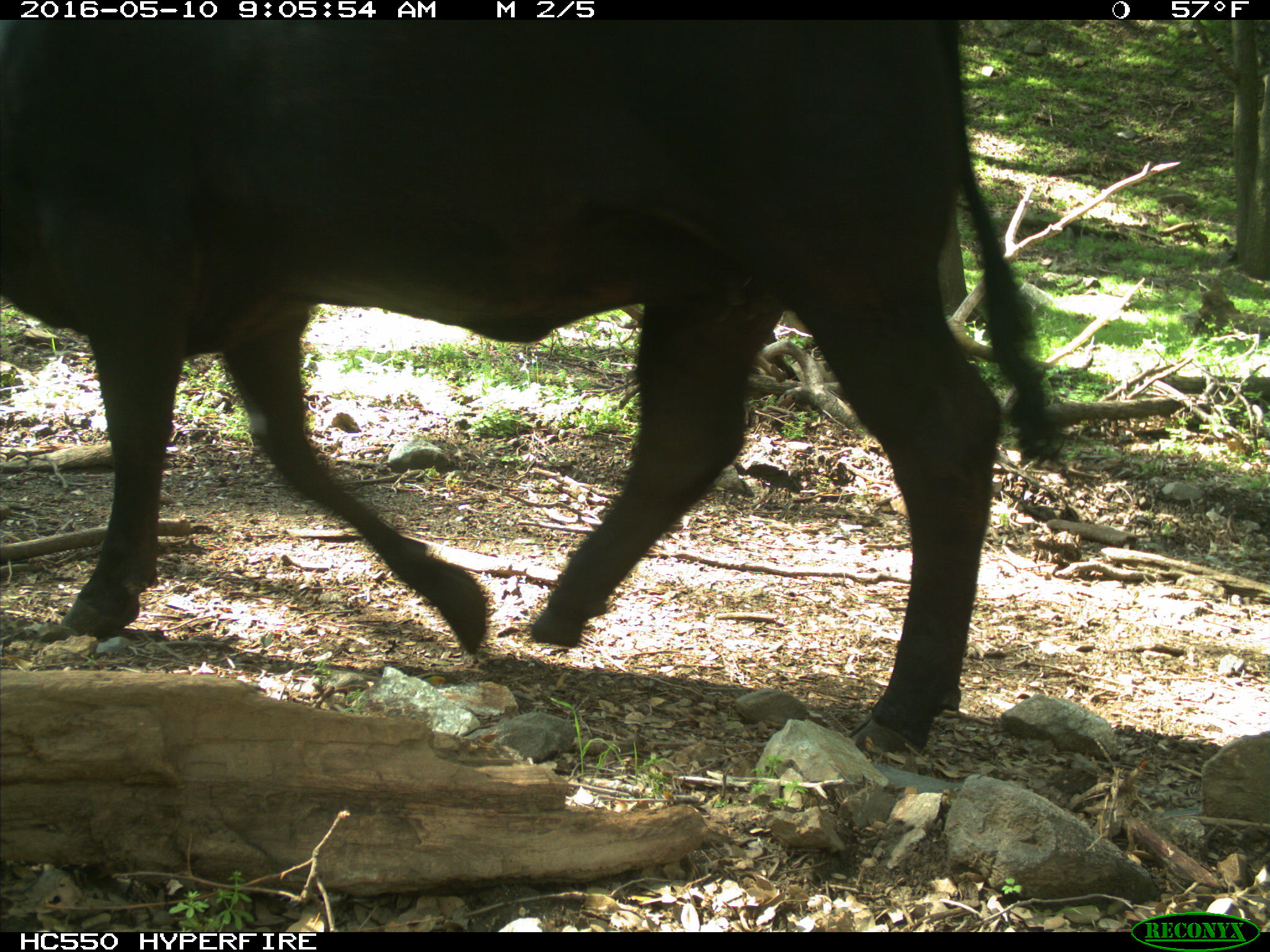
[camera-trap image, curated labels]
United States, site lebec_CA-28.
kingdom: Animalia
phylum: Chordata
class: Mammalia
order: Artiodactyla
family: Bovidae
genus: Bos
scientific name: Bos taurus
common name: domestic cow